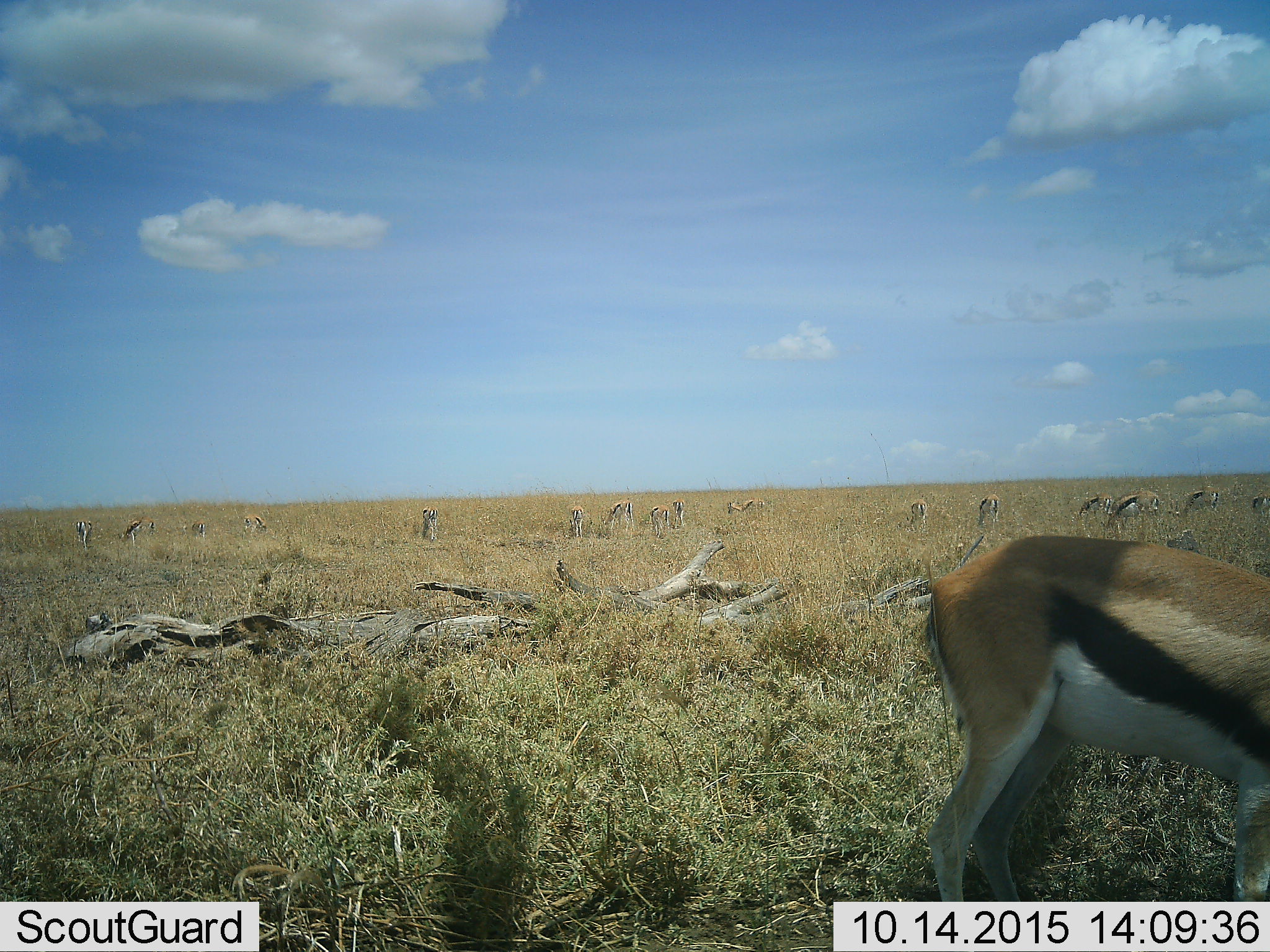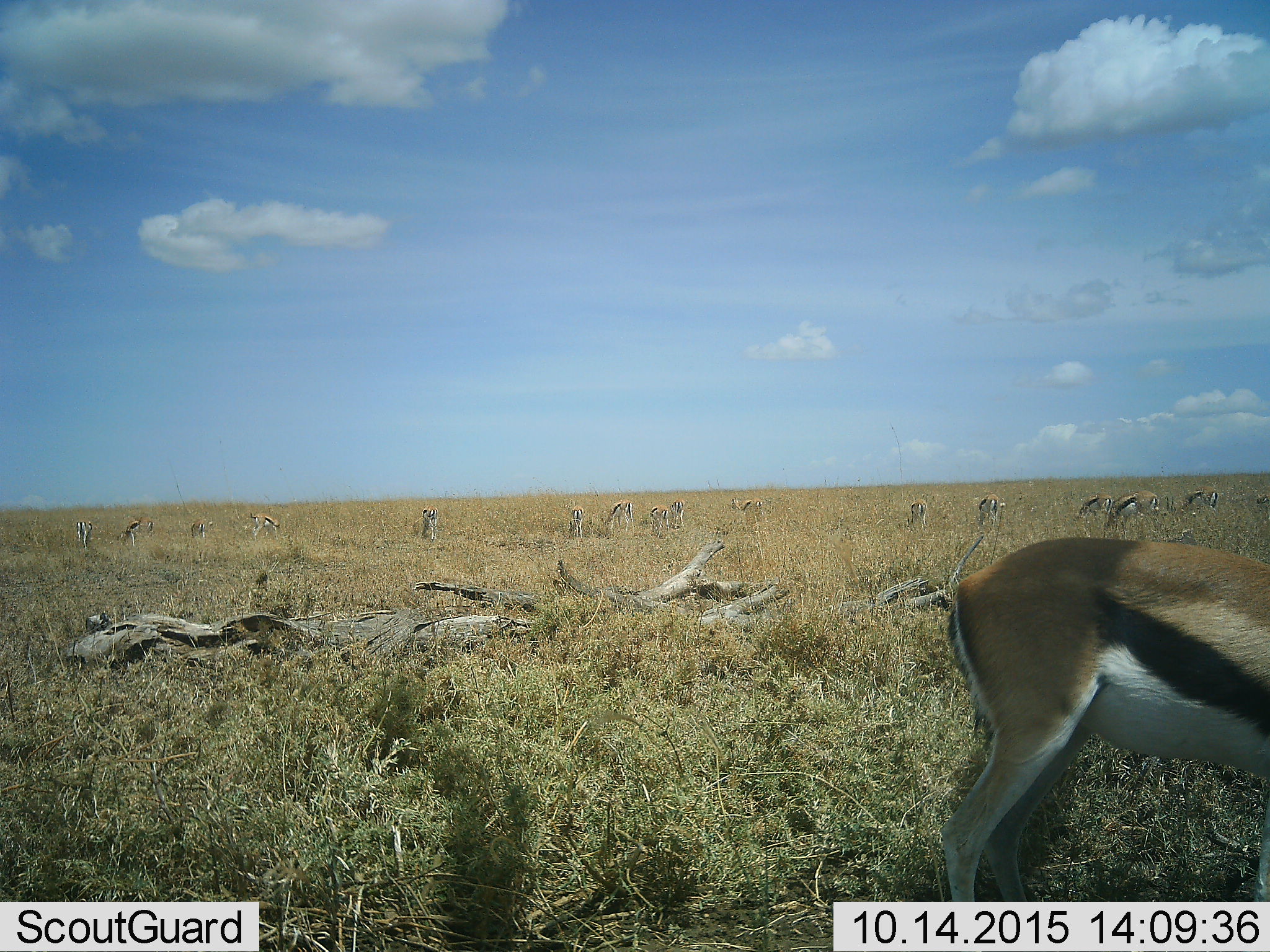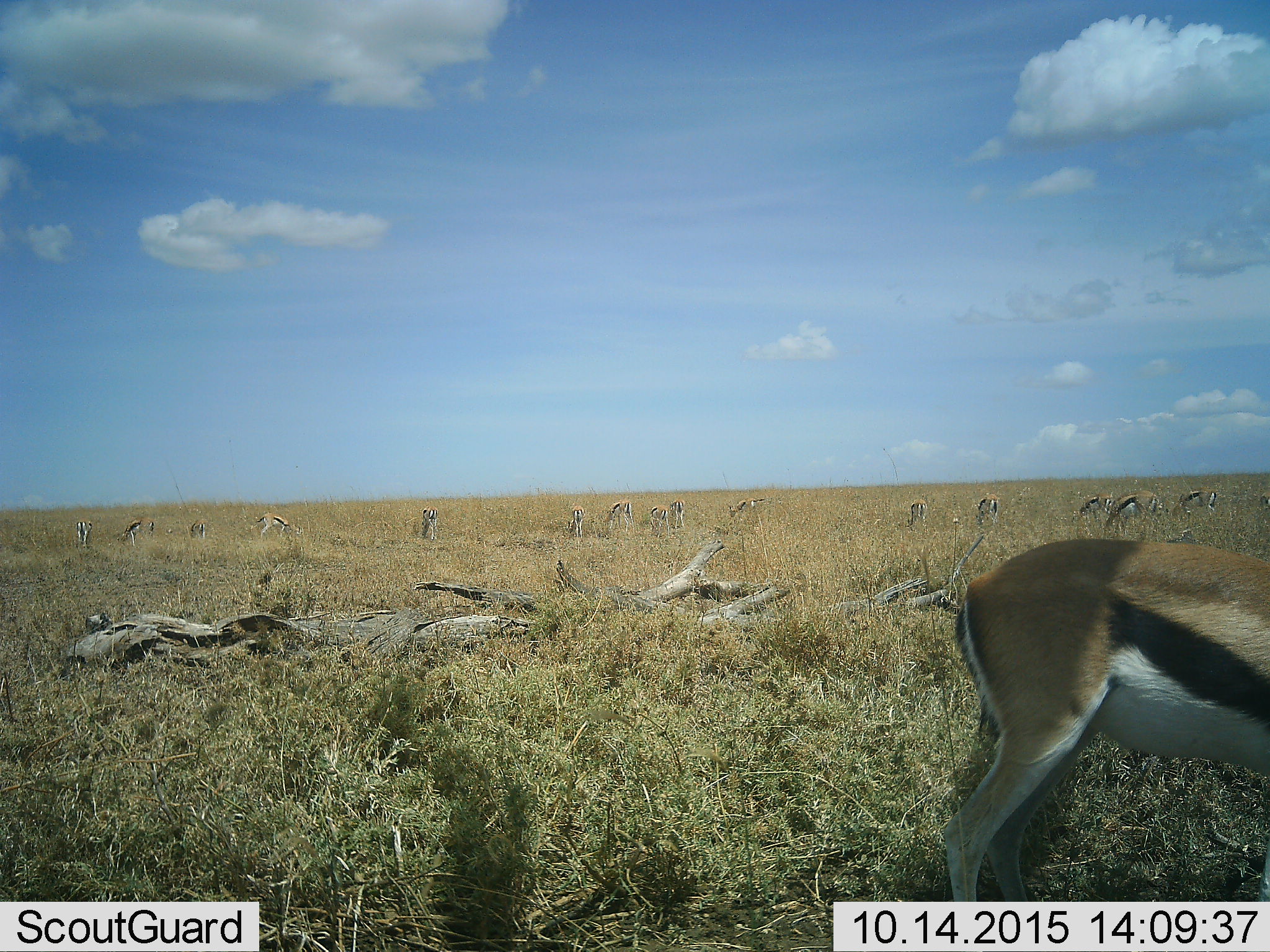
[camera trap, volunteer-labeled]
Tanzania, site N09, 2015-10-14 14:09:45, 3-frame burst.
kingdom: Animalia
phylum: Chordata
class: Mammalia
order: Artiodactyla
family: Bovidae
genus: Eudorcas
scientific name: Eudorcas thomsonii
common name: thomson's gazelle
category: gazellethomsons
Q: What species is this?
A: Gazellethomsons (thomson's gazelle) (Eudorcas thomsonii).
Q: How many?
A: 11-50.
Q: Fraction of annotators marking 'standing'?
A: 44%.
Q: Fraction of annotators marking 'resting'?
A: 0%.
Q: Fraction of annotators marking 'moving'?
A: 22%.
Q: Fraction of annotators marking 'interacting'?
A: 0%.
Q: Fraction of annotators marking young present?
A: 11%.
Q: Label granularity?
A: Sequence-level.